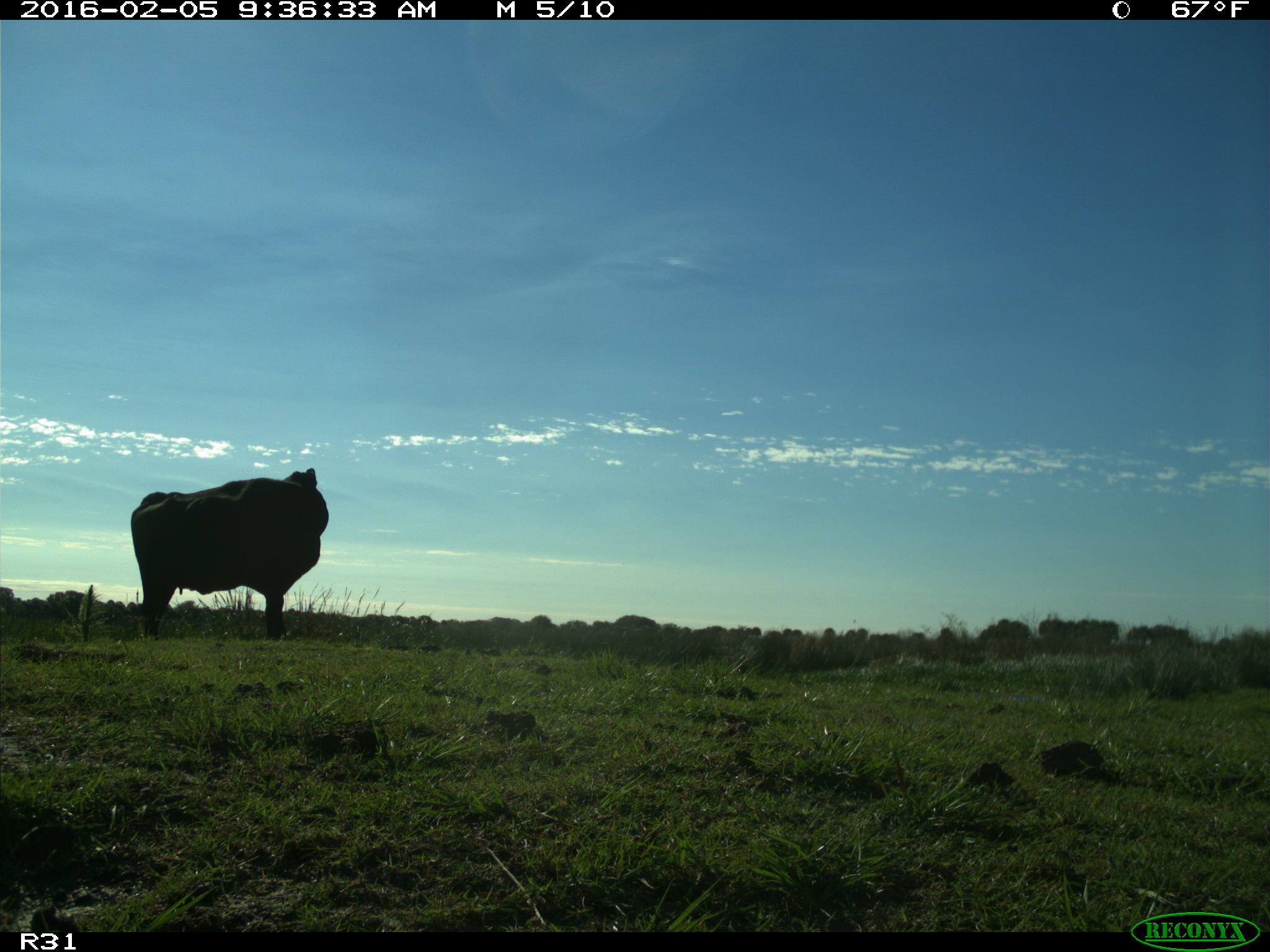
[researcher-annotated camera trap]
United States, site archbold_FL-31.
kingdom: Animalia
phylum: Chordata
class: Mammalia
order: Artiodactyla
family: Bovidae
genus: Bos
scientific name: Bos taurus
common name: domestic cow